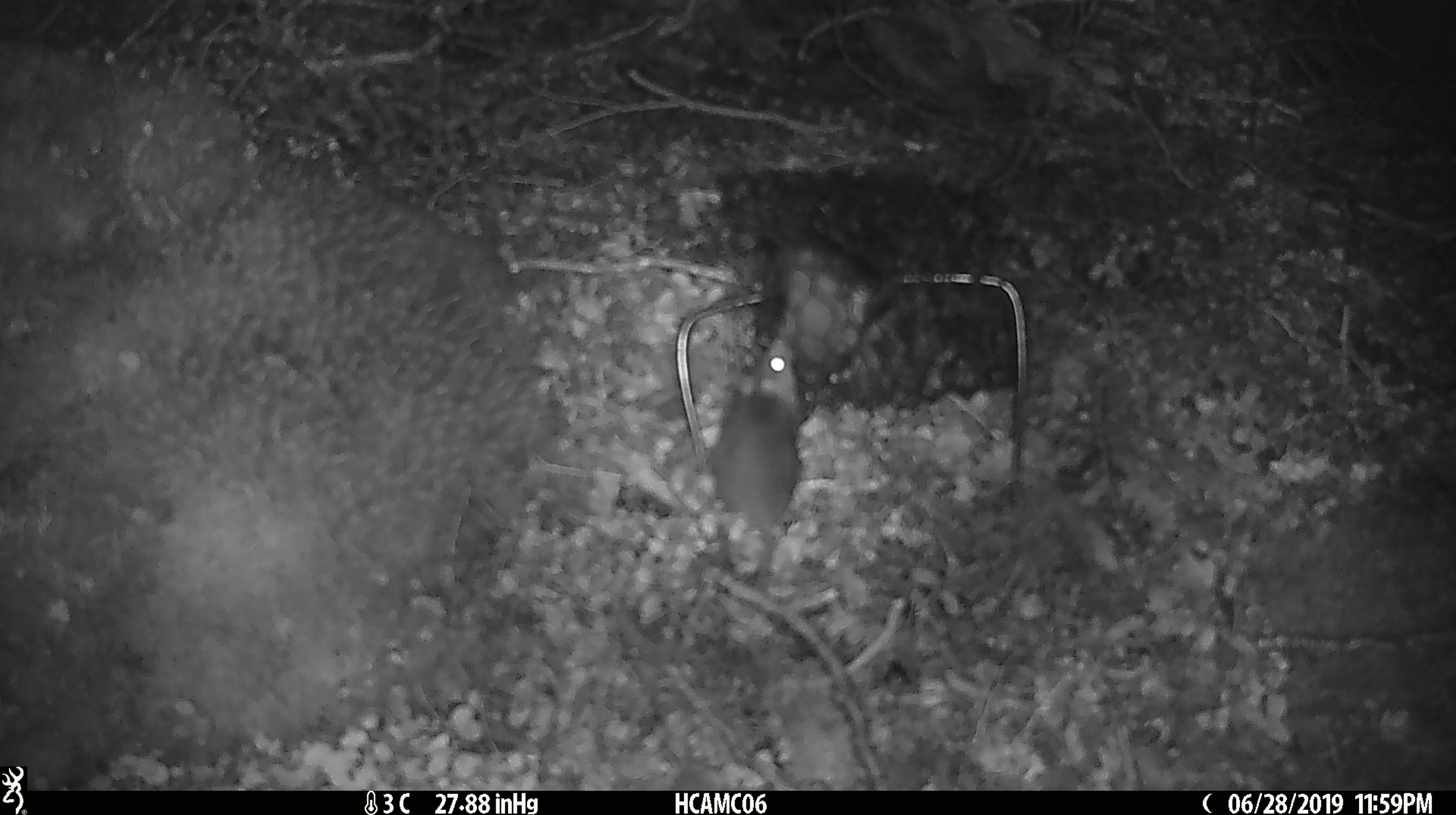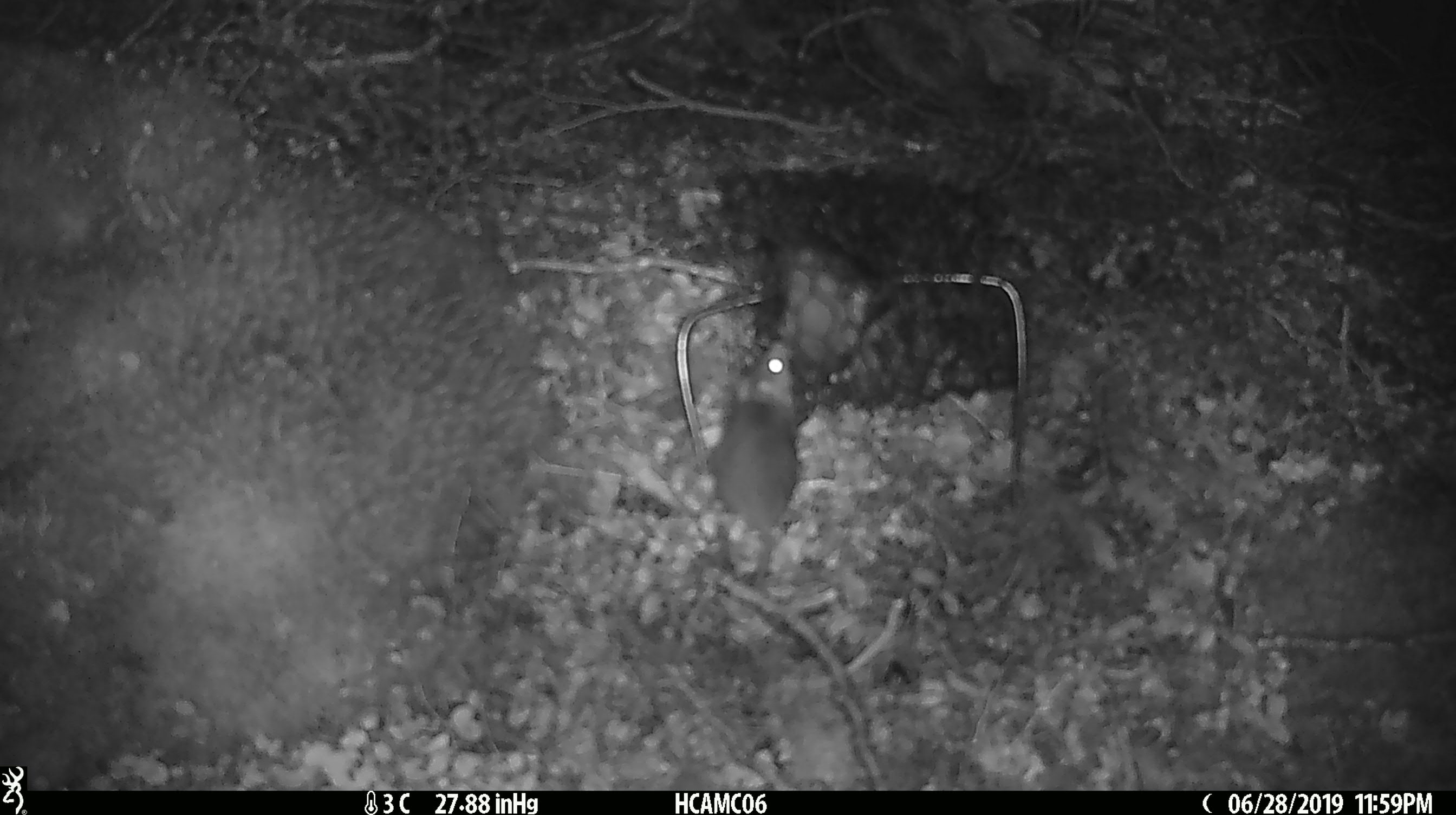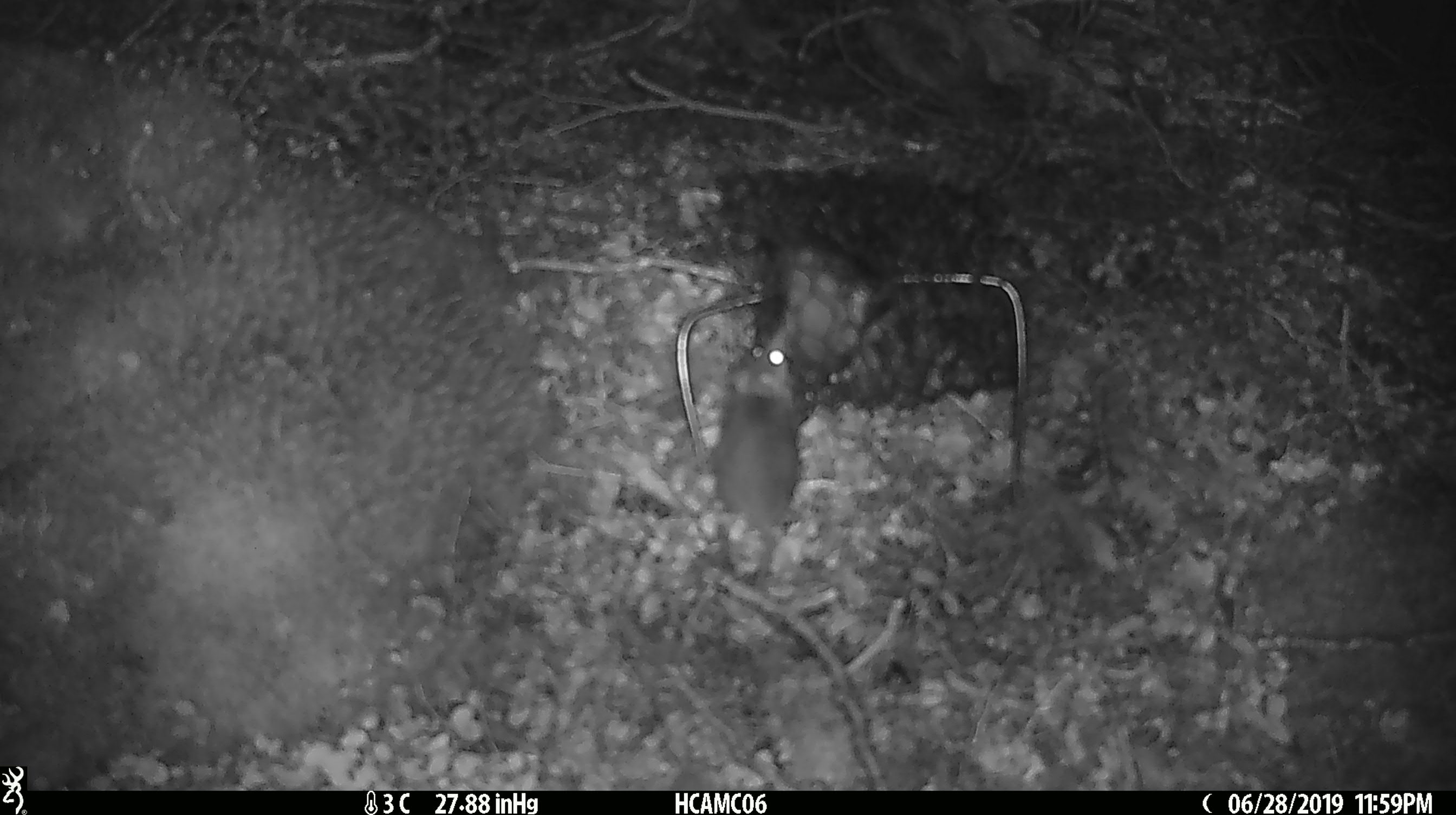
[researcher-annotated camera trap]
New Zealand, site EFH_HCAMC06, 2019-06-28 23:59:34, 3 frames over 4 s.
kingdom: Animalia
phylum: Chordata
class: Mammalia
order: Rodentia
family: Muridae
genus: Mus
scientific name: Mus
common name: mouse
Mouse (Mus).